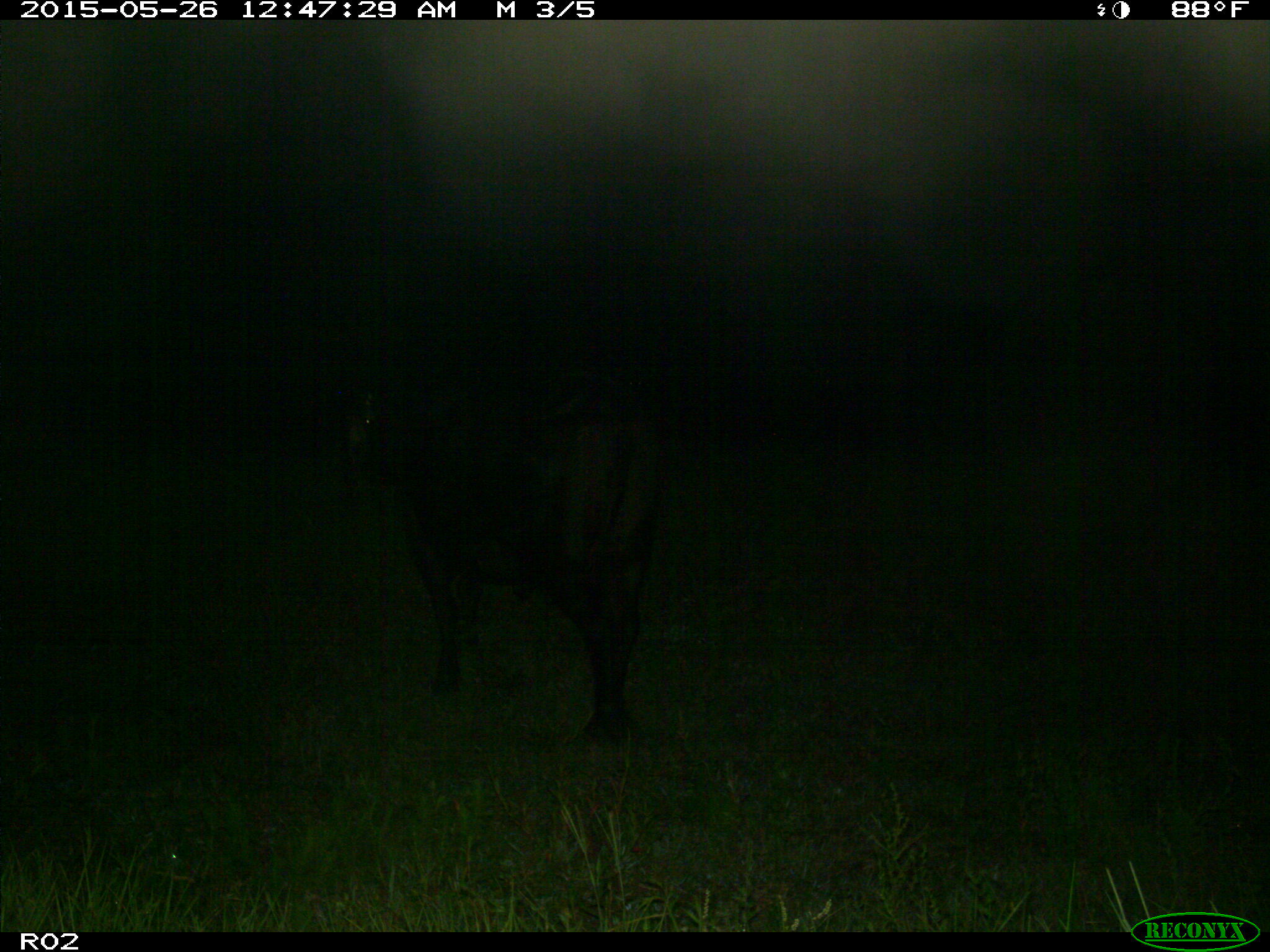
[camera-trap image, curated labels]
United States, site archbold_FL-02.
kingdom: Animalia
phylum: Chordata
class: Mammalia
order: Artiodactyla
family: Bovidae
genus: Bos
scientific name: Bos taurus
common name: domestic cow